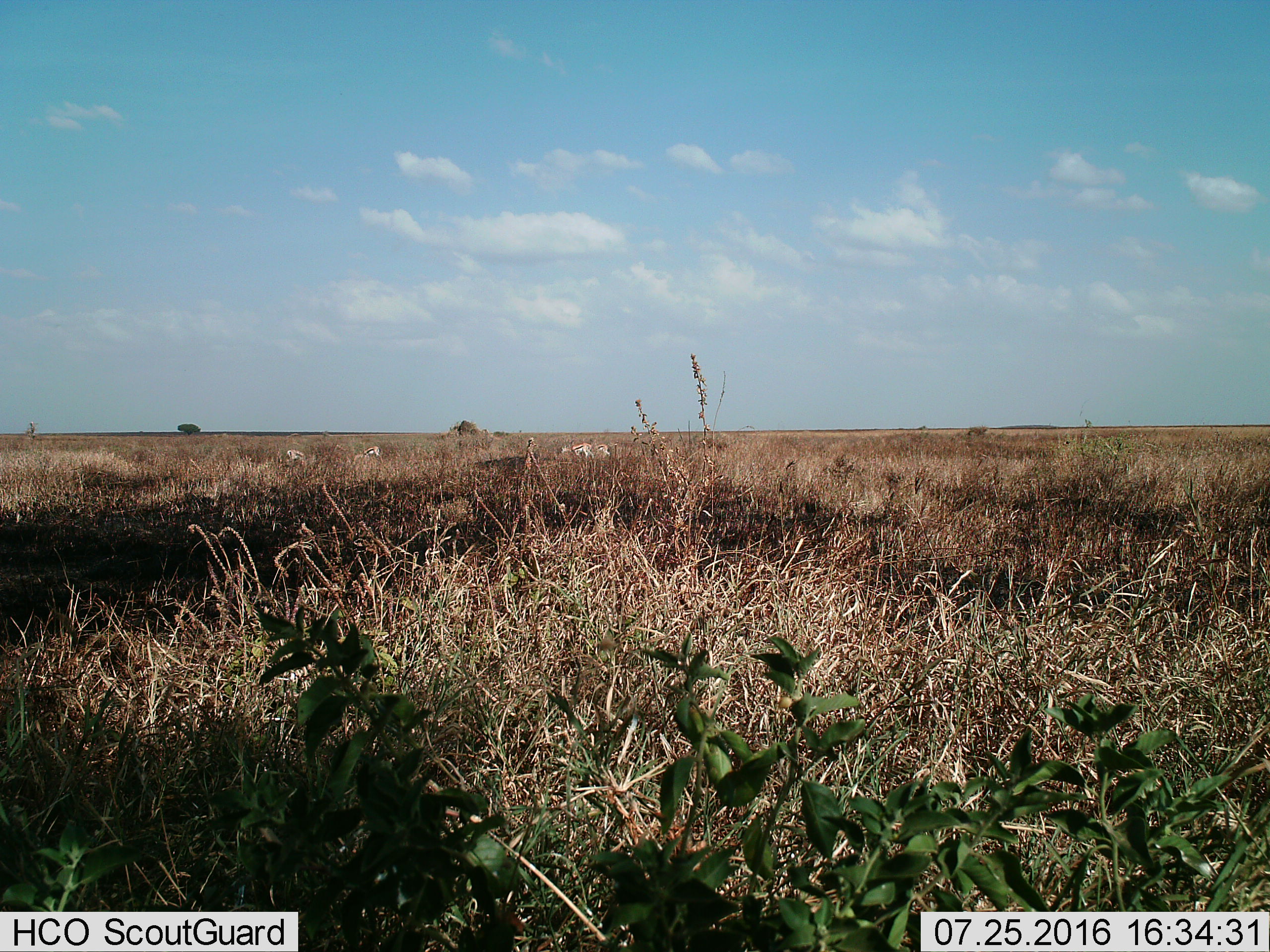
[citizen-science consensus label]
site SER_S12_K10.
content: unidentified animal